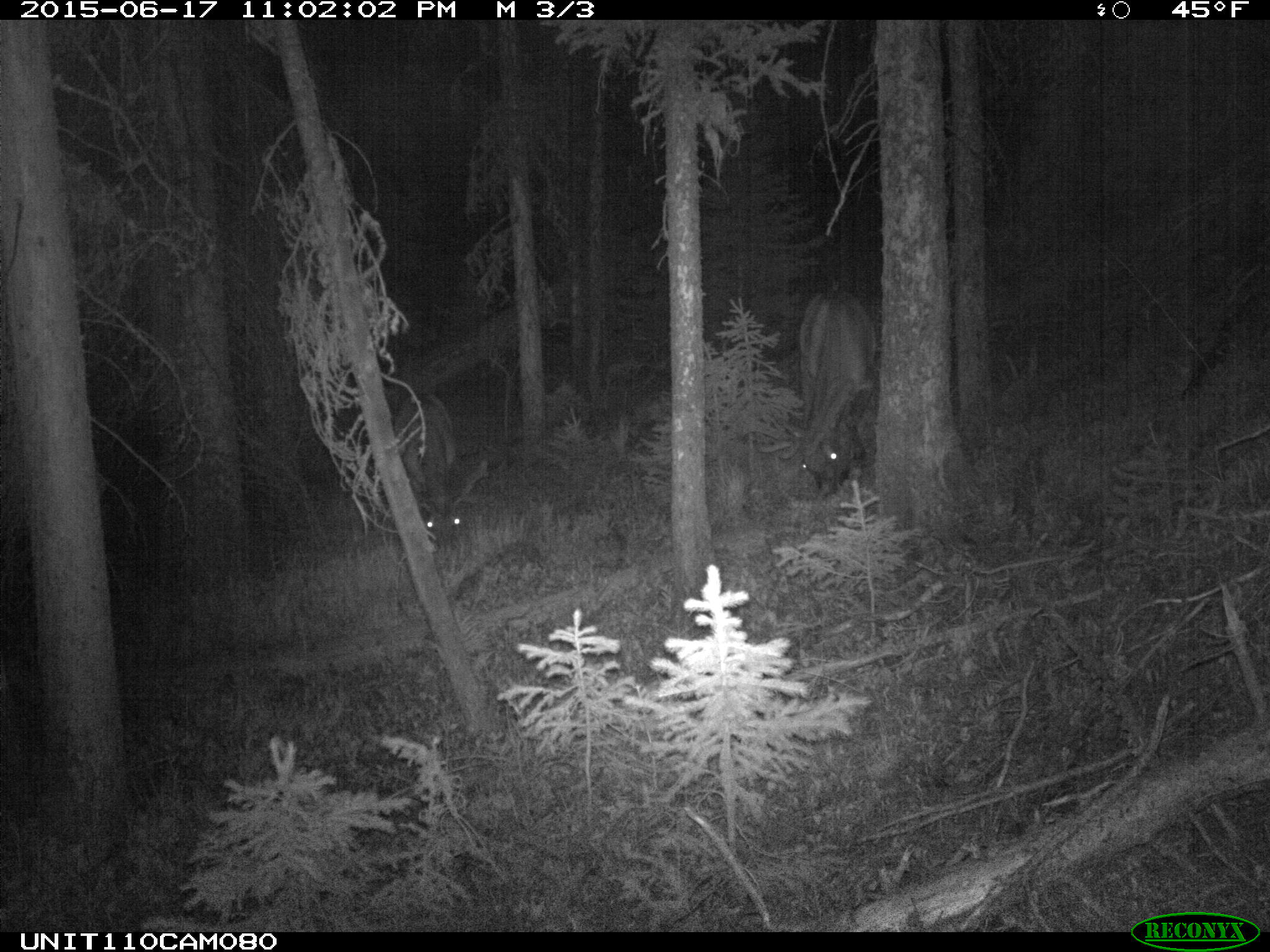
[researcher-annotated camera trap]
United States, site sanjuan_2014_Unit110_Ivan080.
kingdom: Animalia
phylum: Chordata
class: Mammalia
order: Artiodactyla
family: Cervidae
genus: Cervus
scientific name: Cervus elaphus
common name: red deer